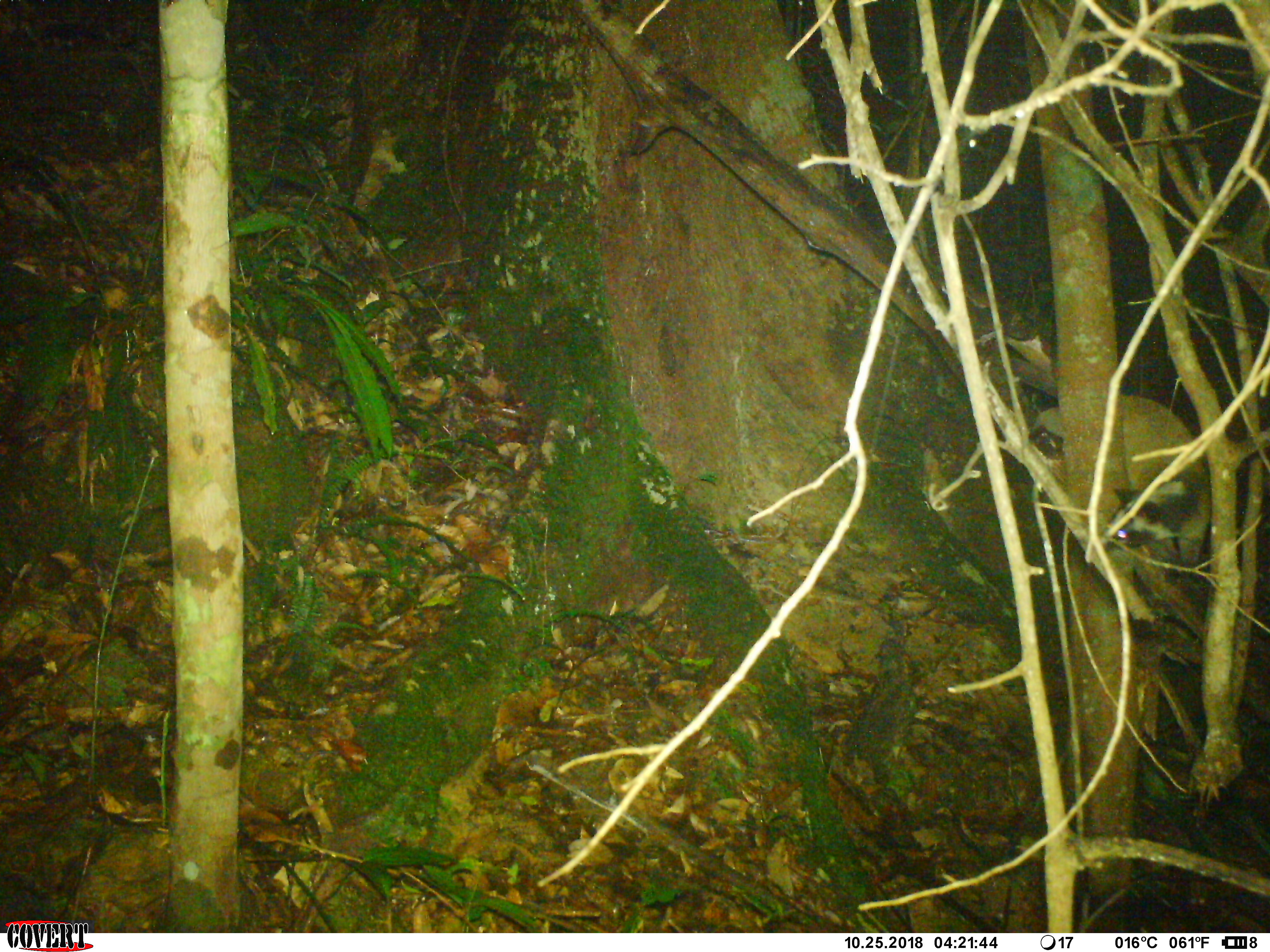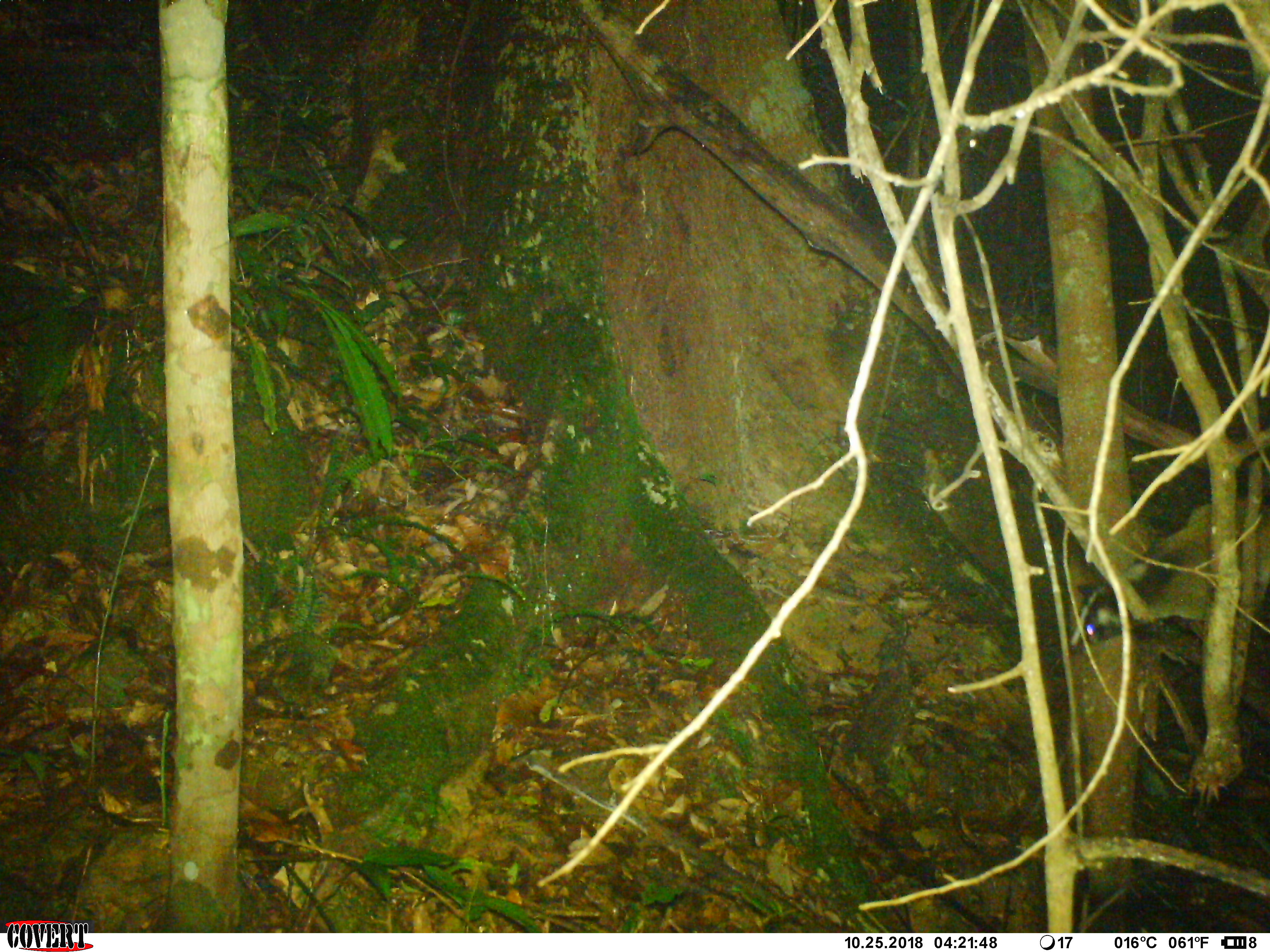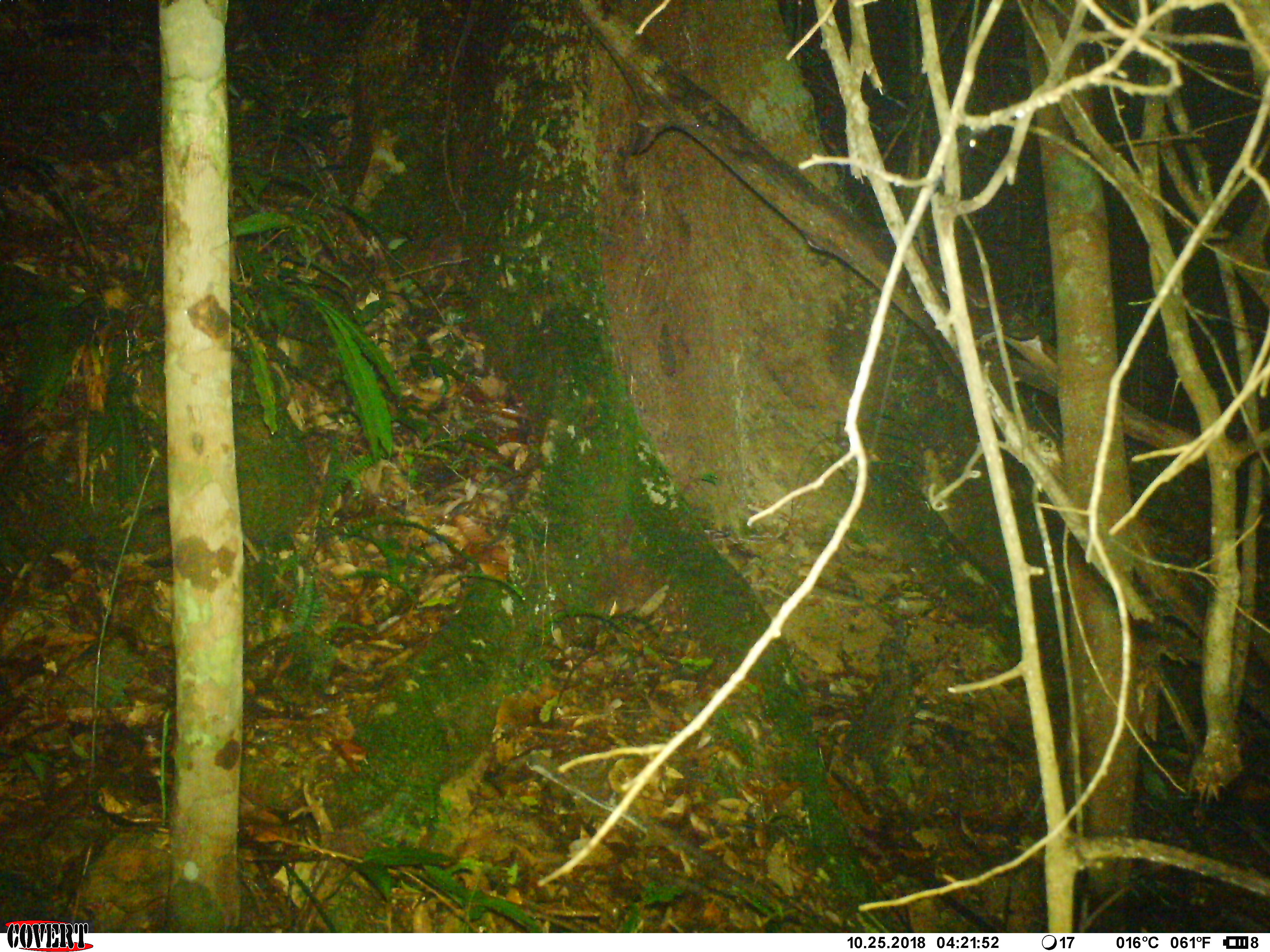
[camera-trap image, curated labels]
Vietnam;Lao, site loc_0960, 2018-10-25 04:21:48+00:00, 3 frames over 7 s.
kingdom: Animalia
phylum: Chordata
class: Mammalia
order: Carnivora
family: Viverridae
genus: Paguma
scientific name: Paguma larvata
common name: masked palm civet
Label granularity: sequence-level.